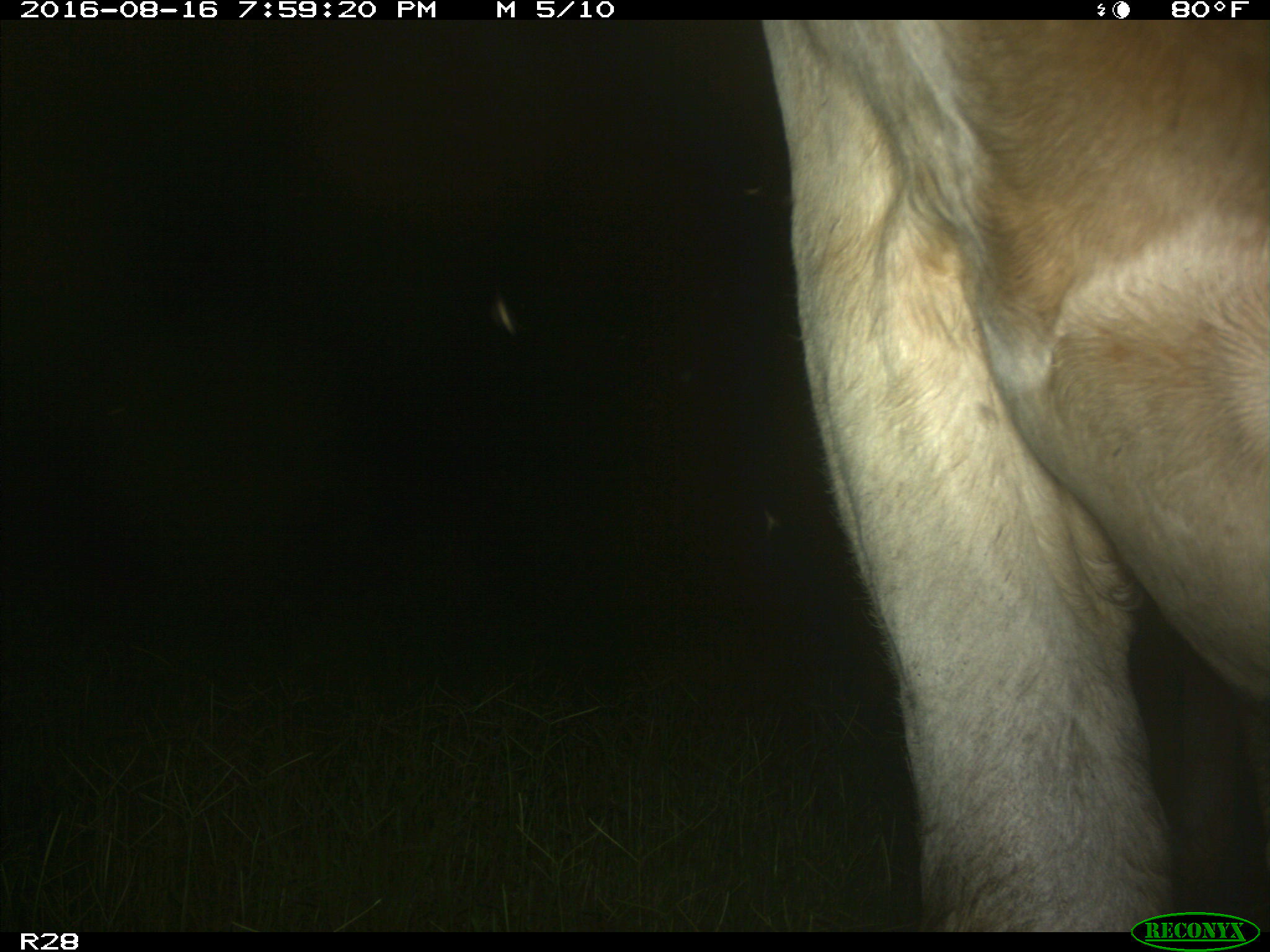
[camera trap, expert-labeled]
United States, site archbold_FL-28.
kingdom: Animalia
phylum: Chordata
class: Mammalia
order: Artiodactyla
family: Bovidae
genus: Bos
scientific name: Bos taurus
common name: domestic cow